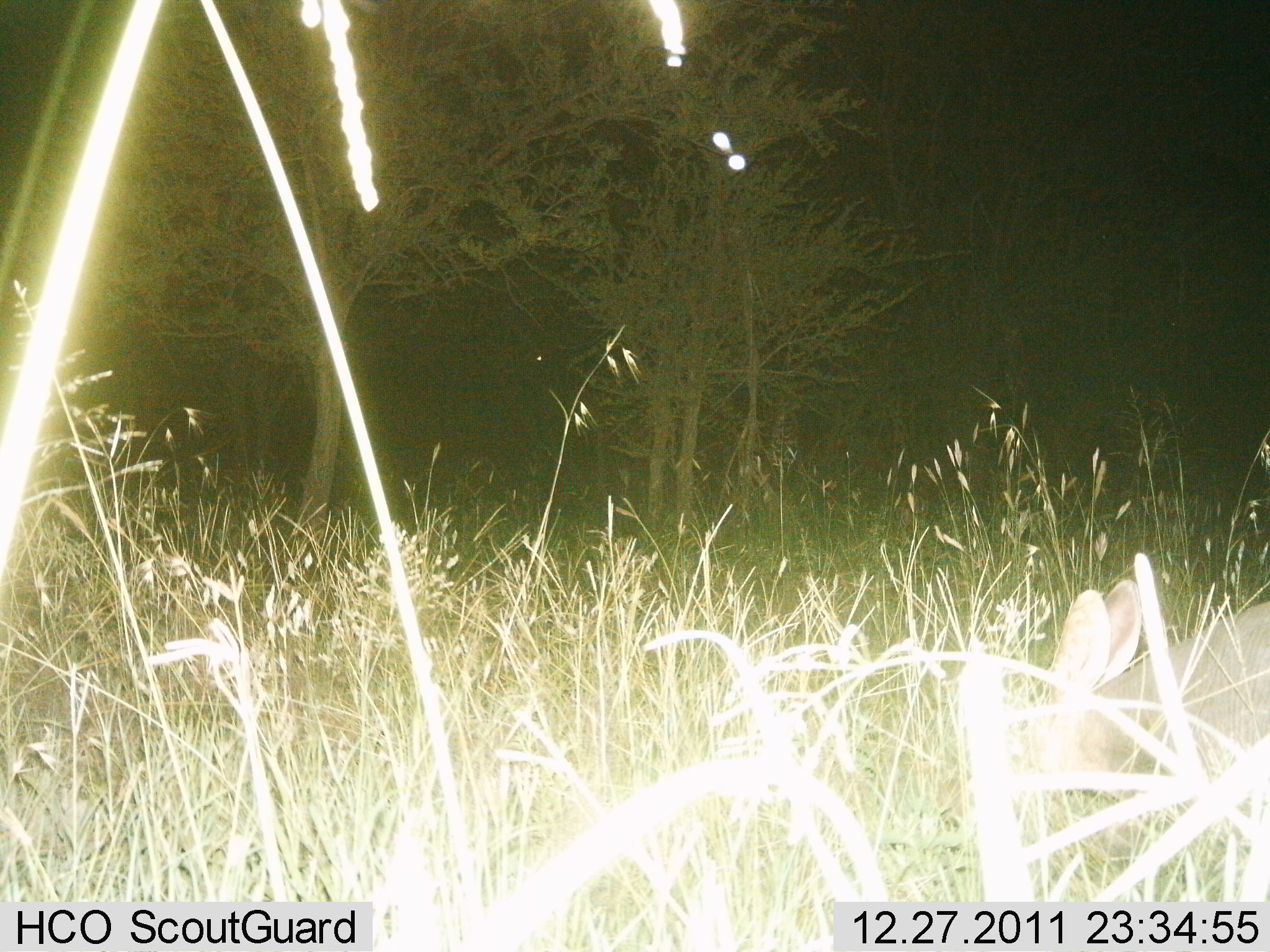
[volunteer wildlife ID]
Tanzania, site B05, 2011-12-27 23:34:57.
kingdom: Animalia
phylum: Chordata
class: Mammalia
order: Lagomorpha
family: Leporidae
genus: Lepus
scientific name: Lepus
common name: hare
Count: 1.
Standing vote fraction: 30%.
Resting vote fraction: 0%.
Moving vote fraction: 10%.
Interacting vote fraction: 0%.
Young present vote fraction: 0%.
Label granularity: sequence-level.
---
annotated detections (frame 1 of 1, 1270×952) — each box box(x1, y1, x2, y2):
animal: box(1043, 579, 1270, 788)